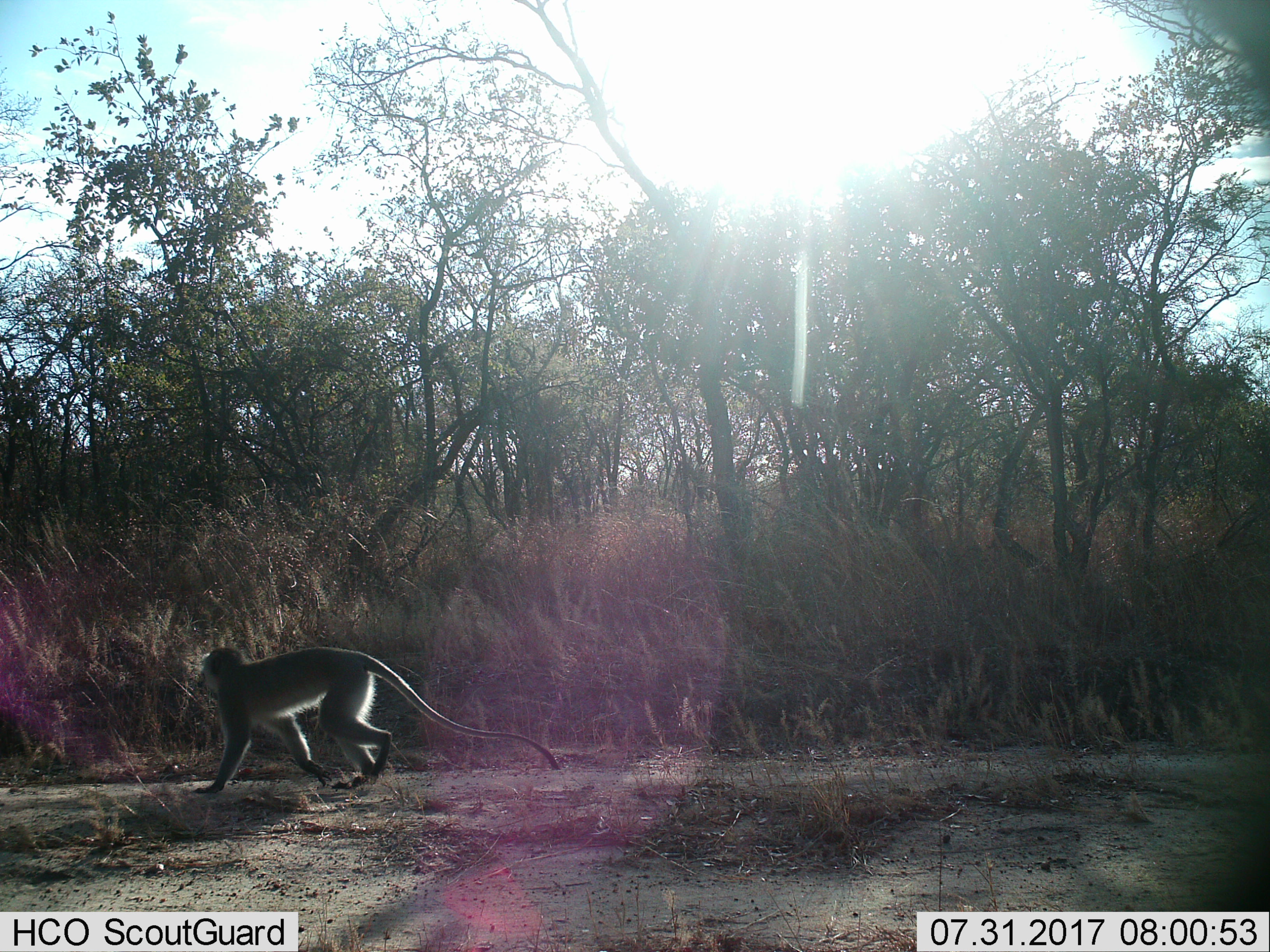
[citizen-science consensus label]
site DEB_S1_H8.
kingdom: Animalia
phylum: Chordata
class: Mammalia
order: Primates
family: Cercopithecidae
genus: Chlorocebus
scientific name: Chlorocebus pygerythrus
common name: vervet monkey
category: monkeyvervet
Monkeyvervet (vervet monkey) (Chlorocebus pygerythrus), count 1. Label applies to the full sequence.